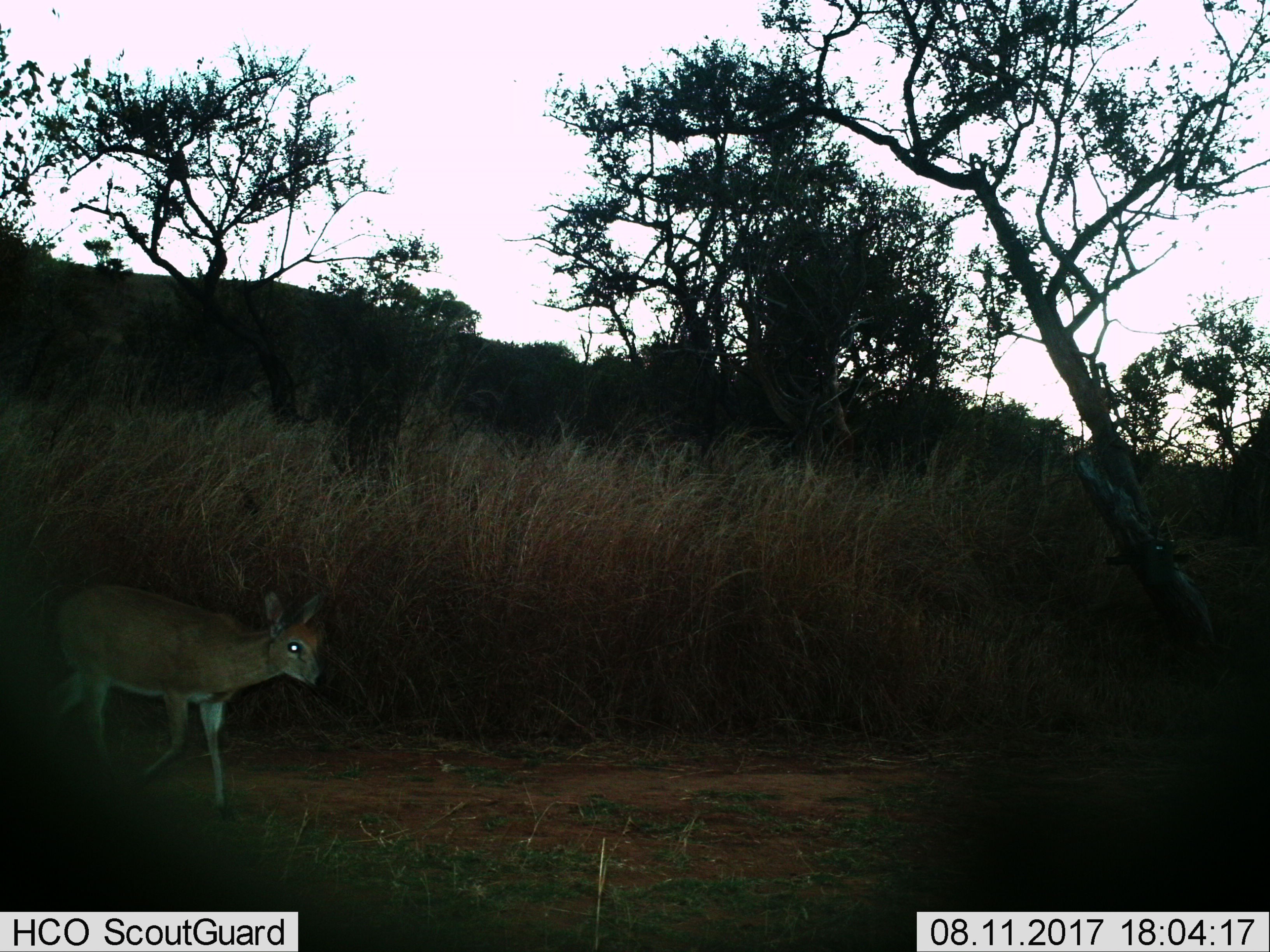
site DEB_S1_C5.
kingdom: Animalia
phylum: Chordata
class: Mammalia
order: Artiodactyla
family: Bovidae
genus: Sylvicapra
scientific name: Sylvicapra grimmia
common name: common duiker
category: duikercommongrey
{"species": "duikercommongrey (common duiker) (Sylvicapra grimmia)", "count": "1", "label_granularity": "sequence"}